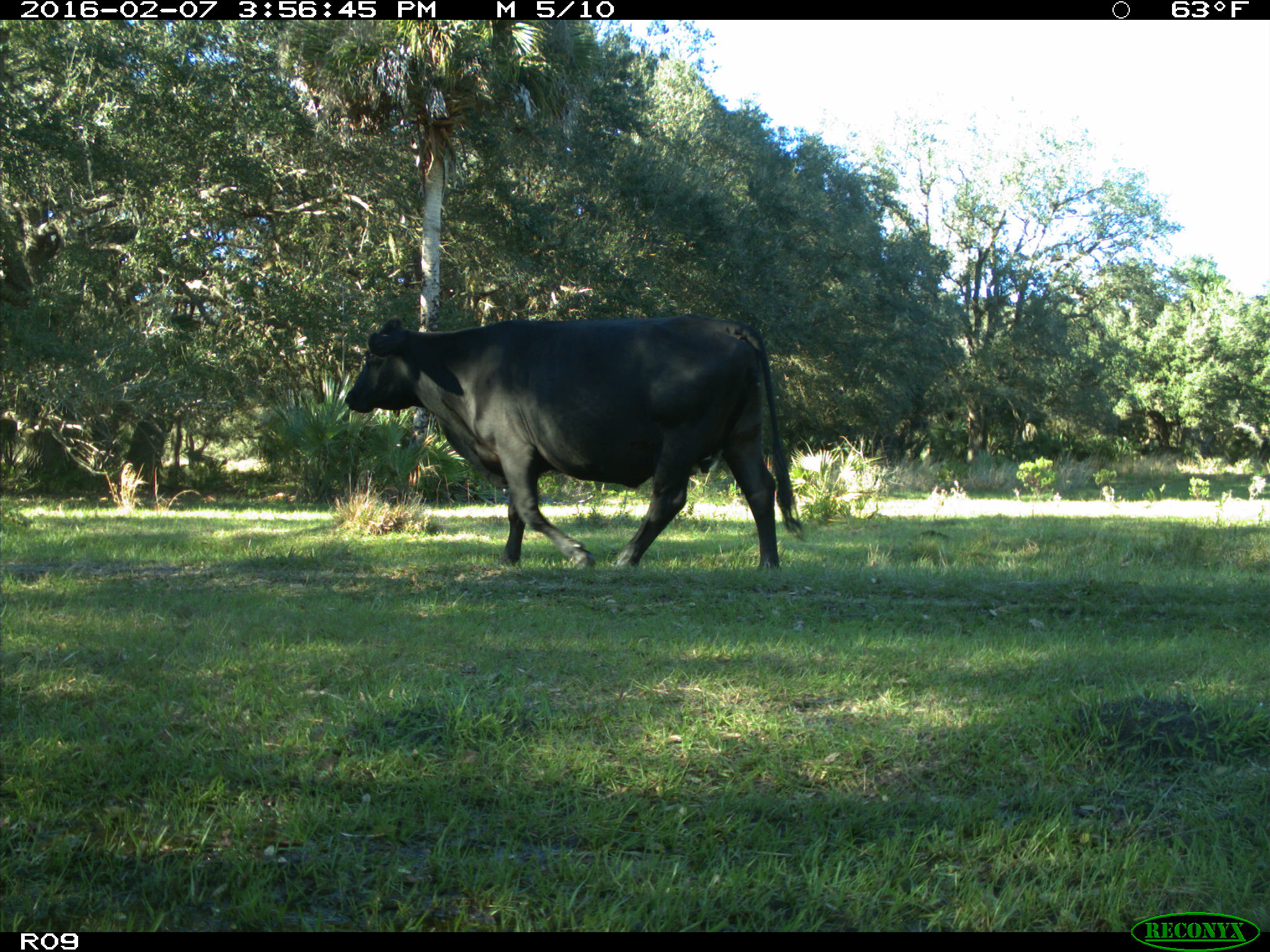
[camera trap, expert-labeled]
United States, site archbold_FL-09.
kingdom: Animalia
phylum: Chordata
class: Mammalia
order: Artiodactyla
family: Bovidae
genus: Bos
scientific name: Bos taurus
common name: domestic cow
Bos taurus (domestic cow).